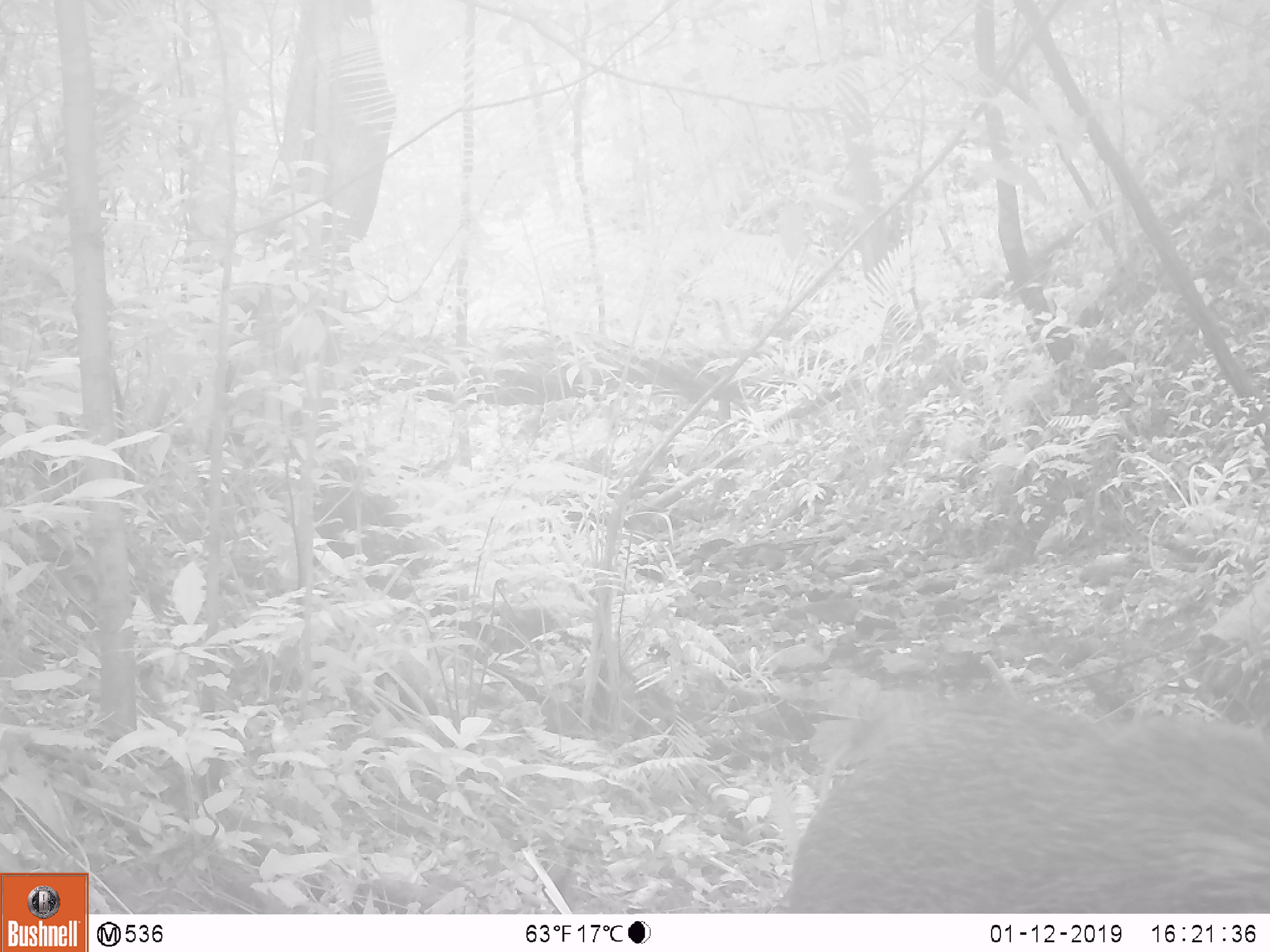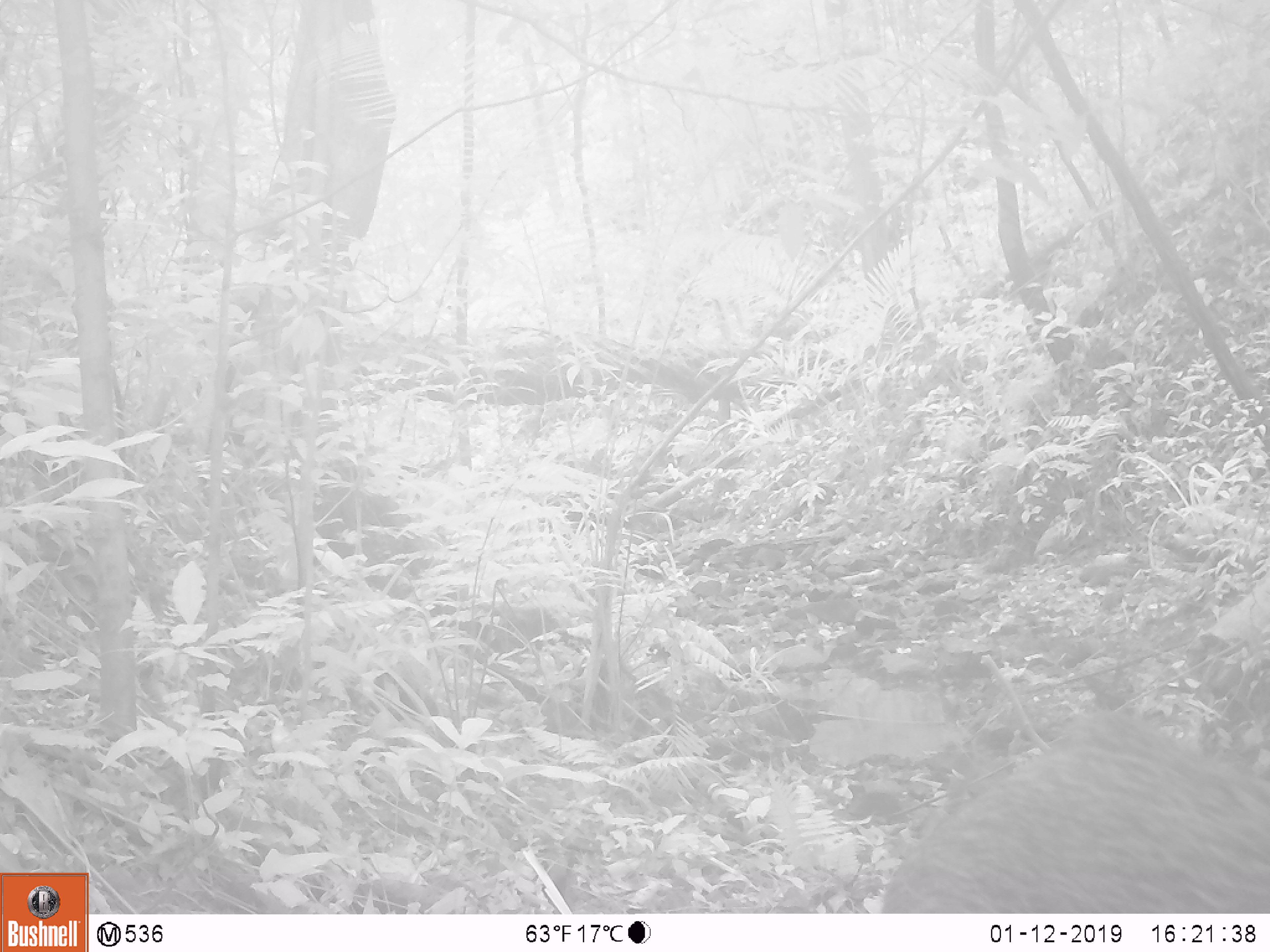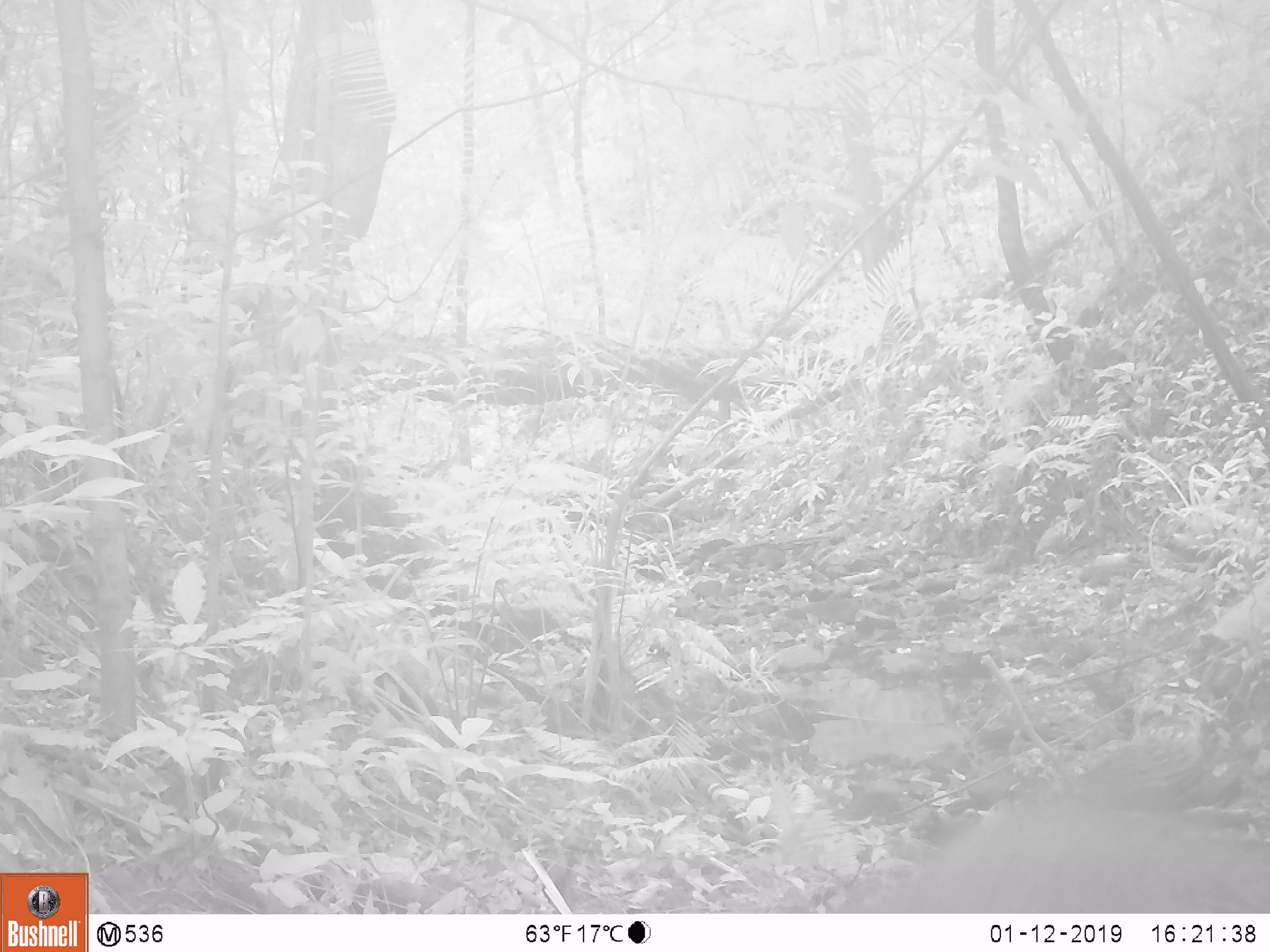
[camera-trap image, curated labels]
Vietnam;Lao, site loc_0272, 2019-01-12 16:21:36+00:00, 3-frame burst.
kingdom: Animalia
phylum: Chordata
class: Mammalia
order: Artiodactyla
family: Suidae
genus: Sus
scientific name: Sus scrofa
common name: eurasian wild pig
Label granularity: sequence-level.